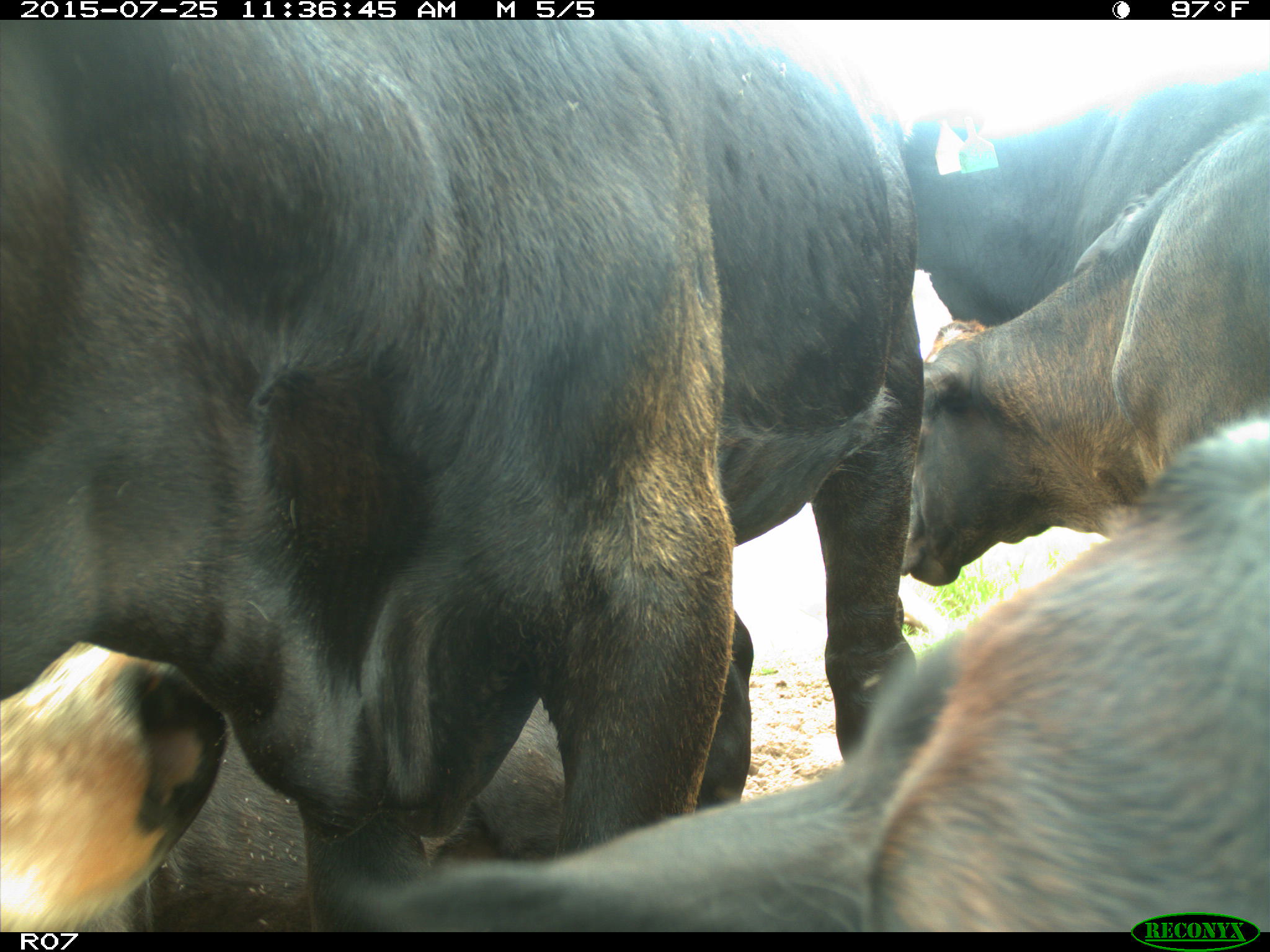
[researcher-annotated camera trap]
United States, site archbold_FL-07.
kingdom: Animalia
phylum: Chordata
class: Mammalia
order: Artiodactyla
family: Bovidae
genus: Bos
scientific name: Bos taurus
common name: domestic cow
Bos taurus (domestic cow).